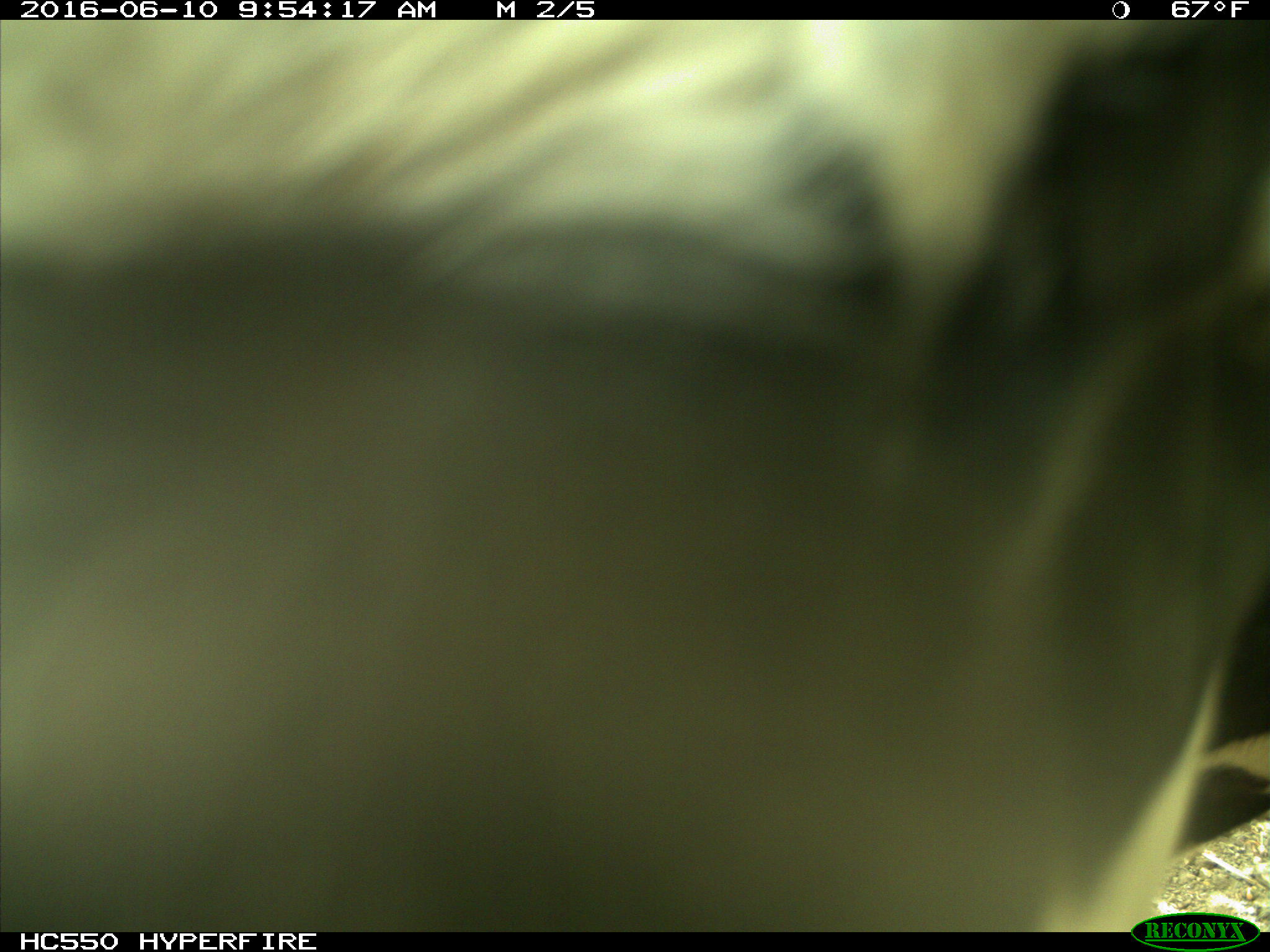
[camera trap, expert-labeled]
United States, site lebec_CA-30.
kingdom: Animalia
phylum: Chordata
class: Mammalia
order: Artiodactyla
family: Bovidae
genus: Bos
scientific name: Bos taurus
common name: domestic cow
Bos taurus (domestic cow).